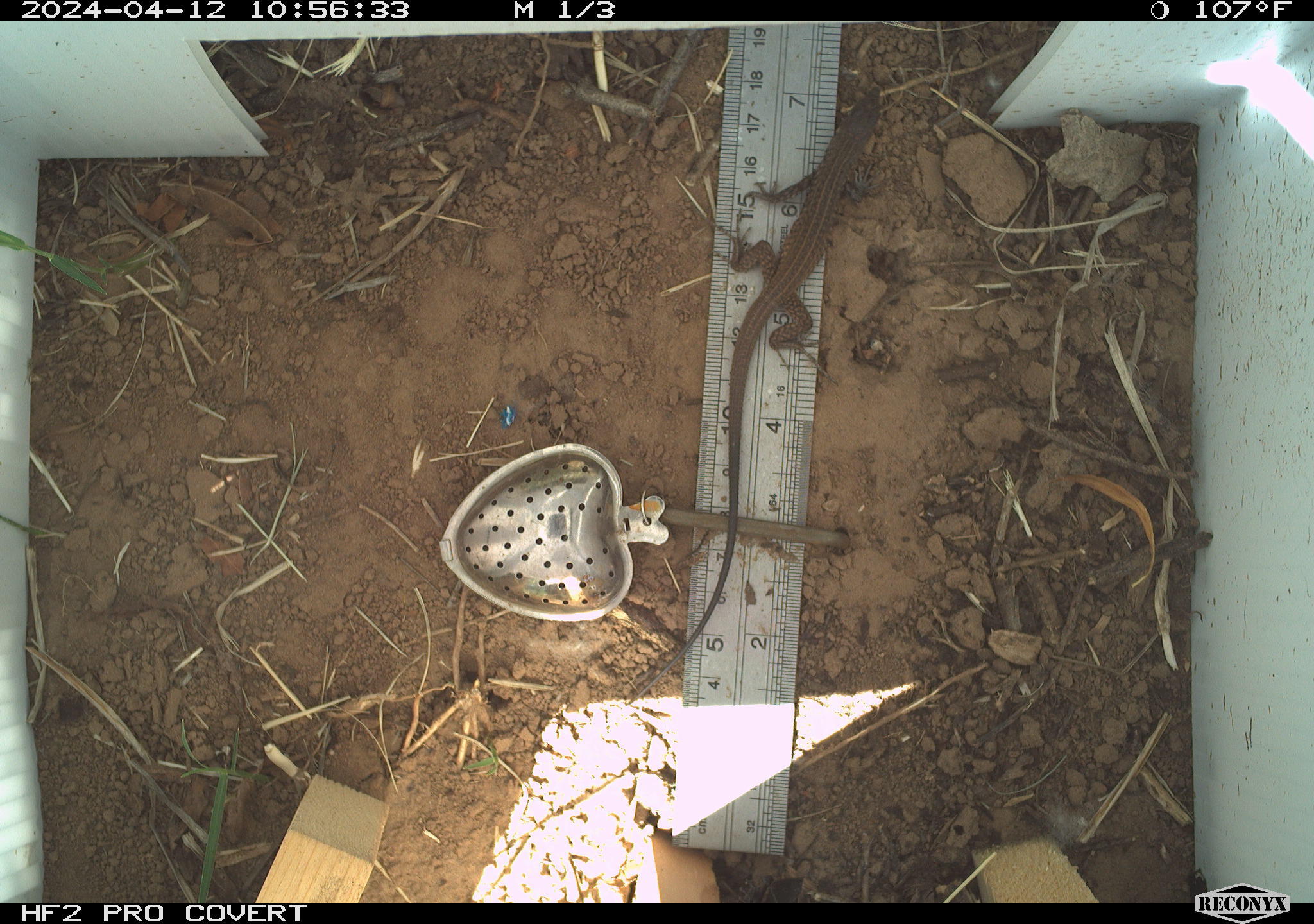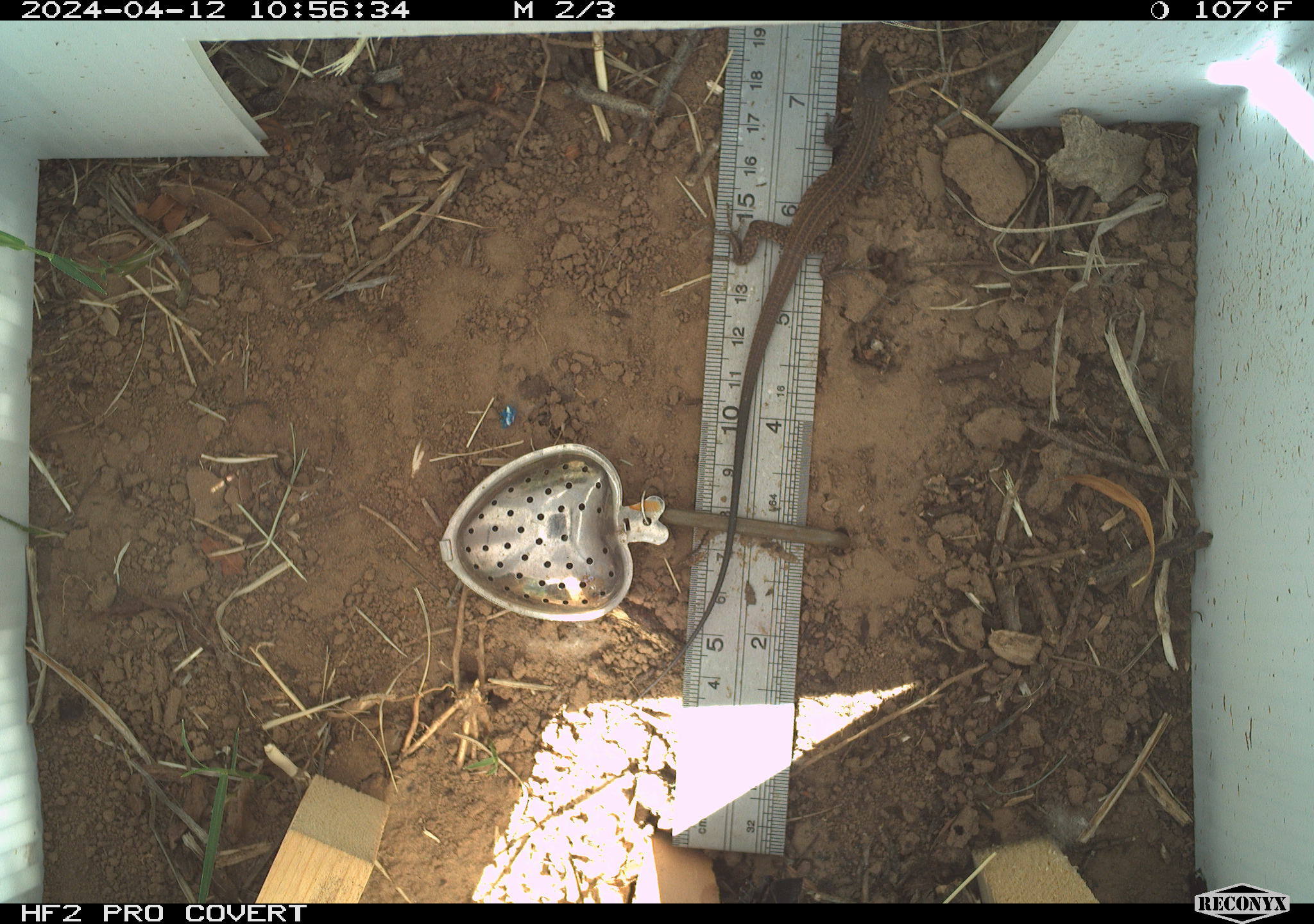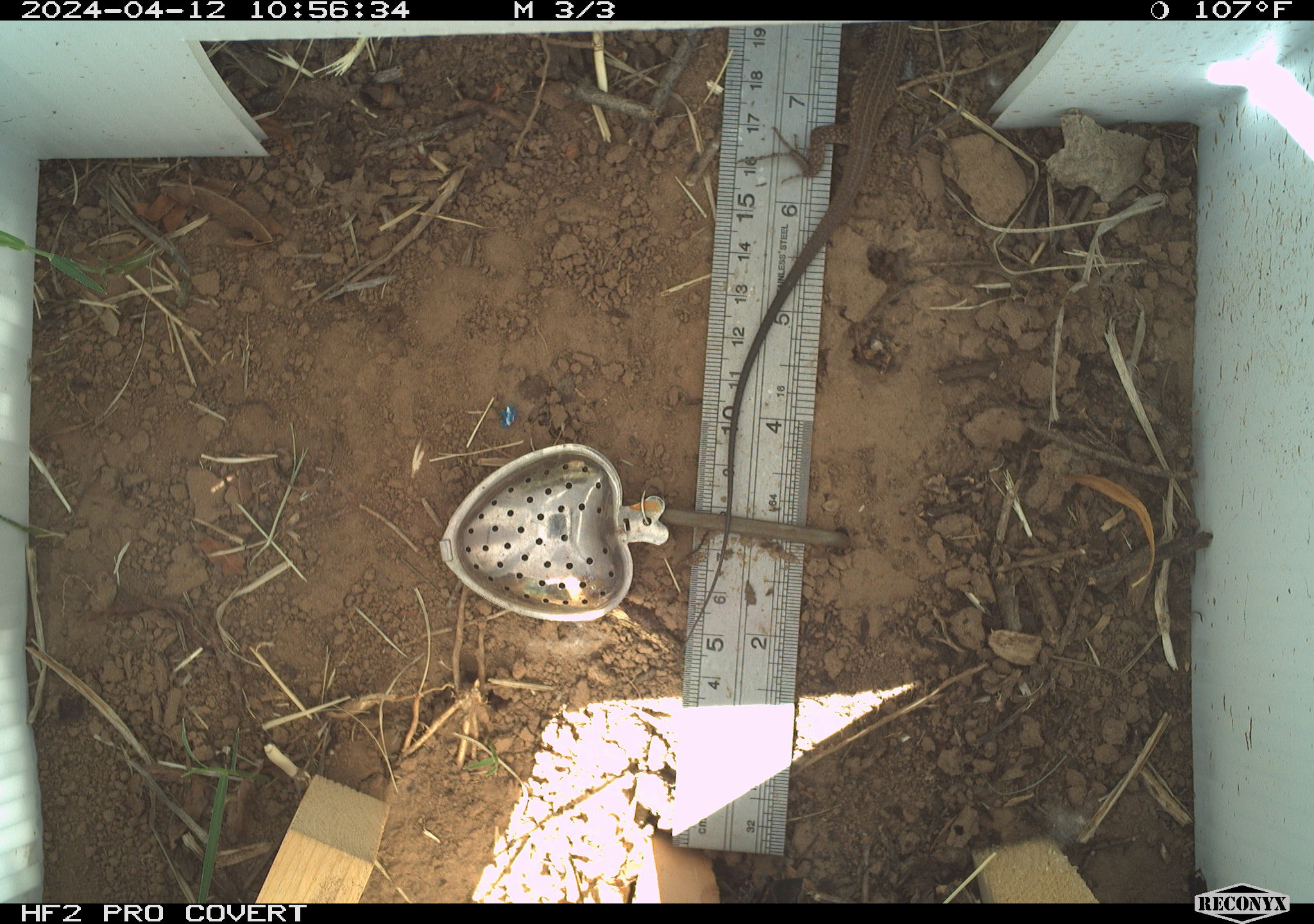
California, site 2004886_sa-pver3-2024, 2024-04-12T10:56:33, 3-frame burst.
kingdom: Animalia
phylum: Chordata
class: Reptilia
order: Squamata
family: Teiidae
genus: Aspidoscelis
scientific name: Aspidoscelis tigris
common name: western whiptail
Western whiptail (Aspidoscelis tigris).